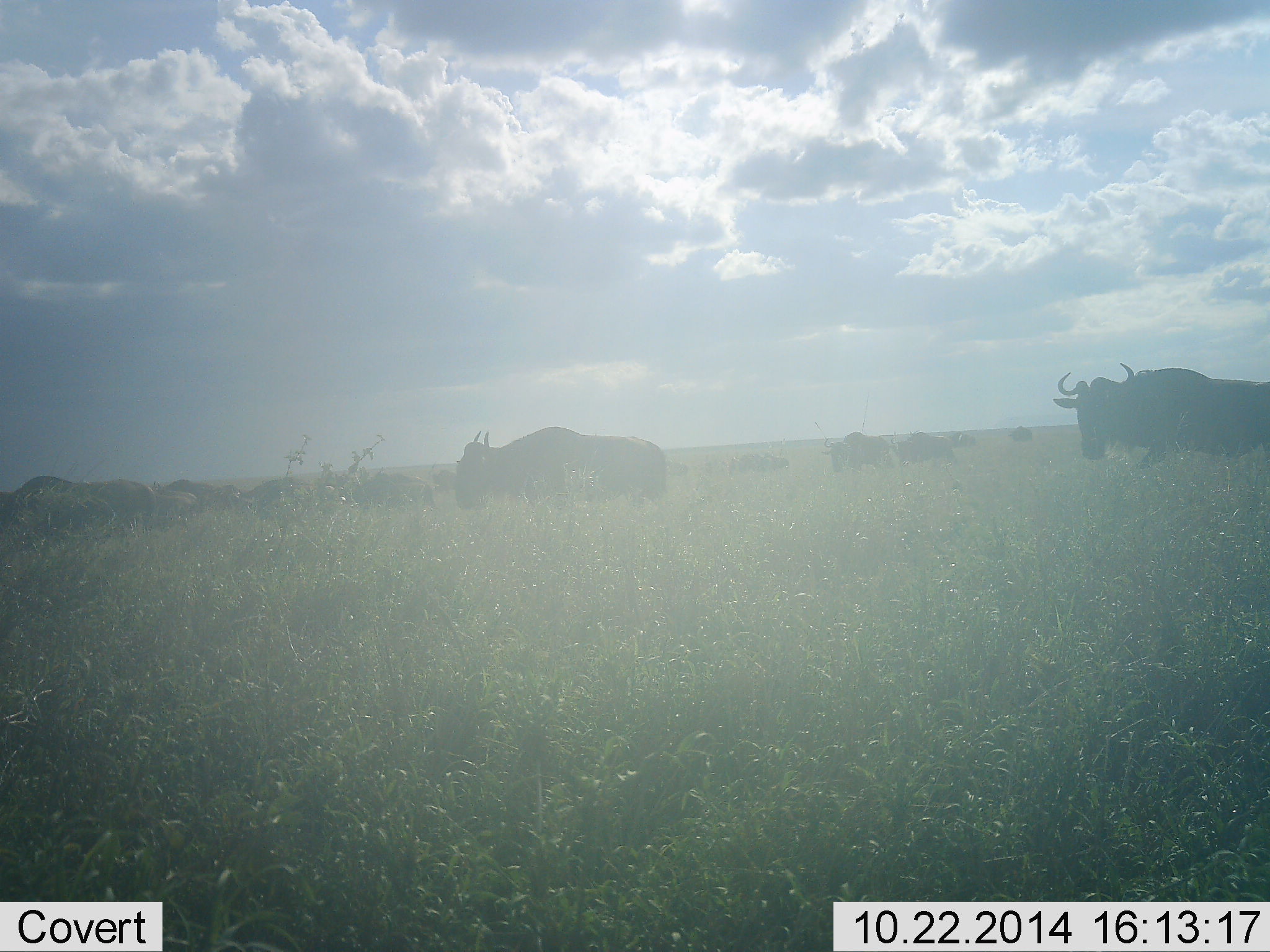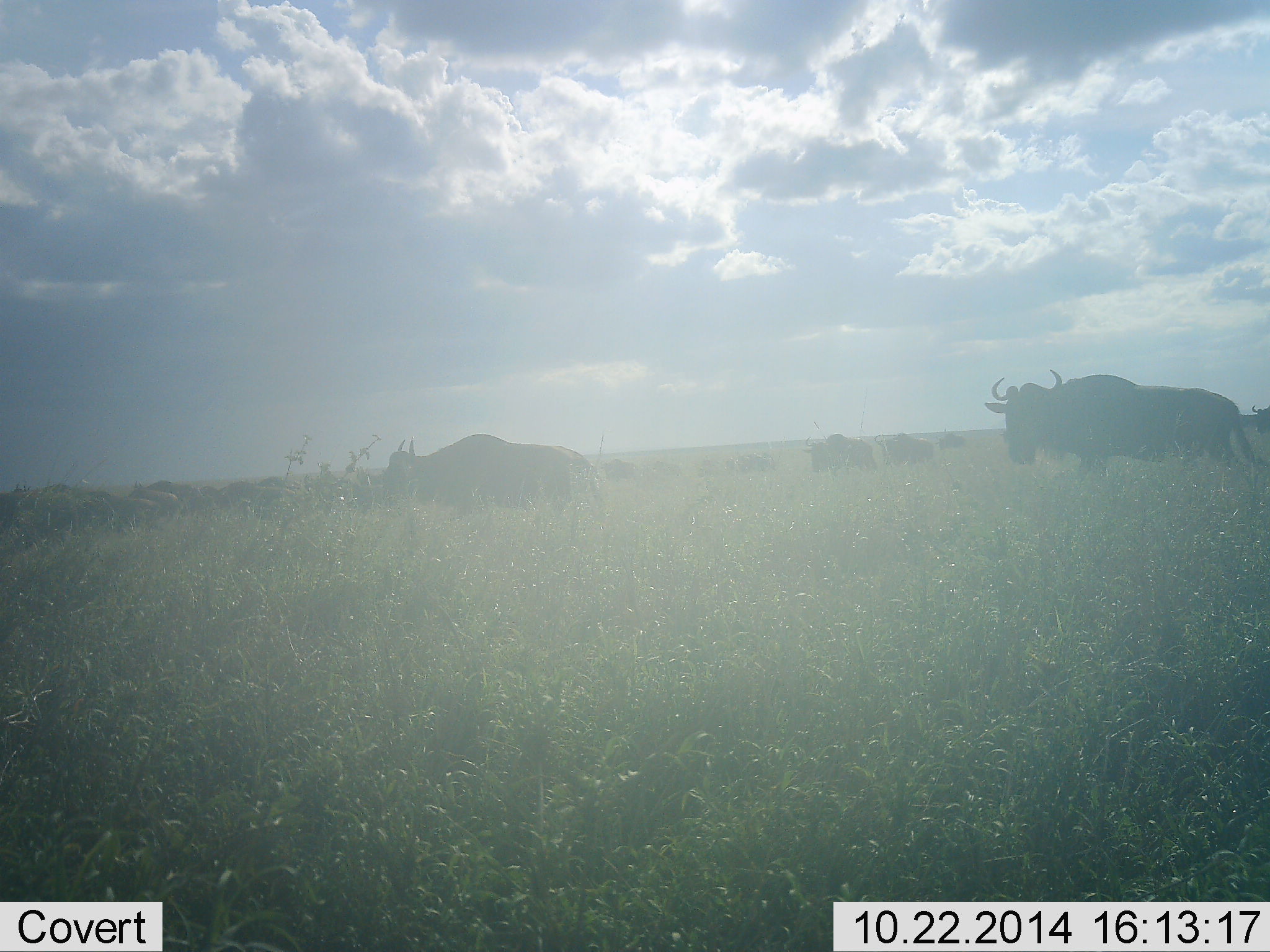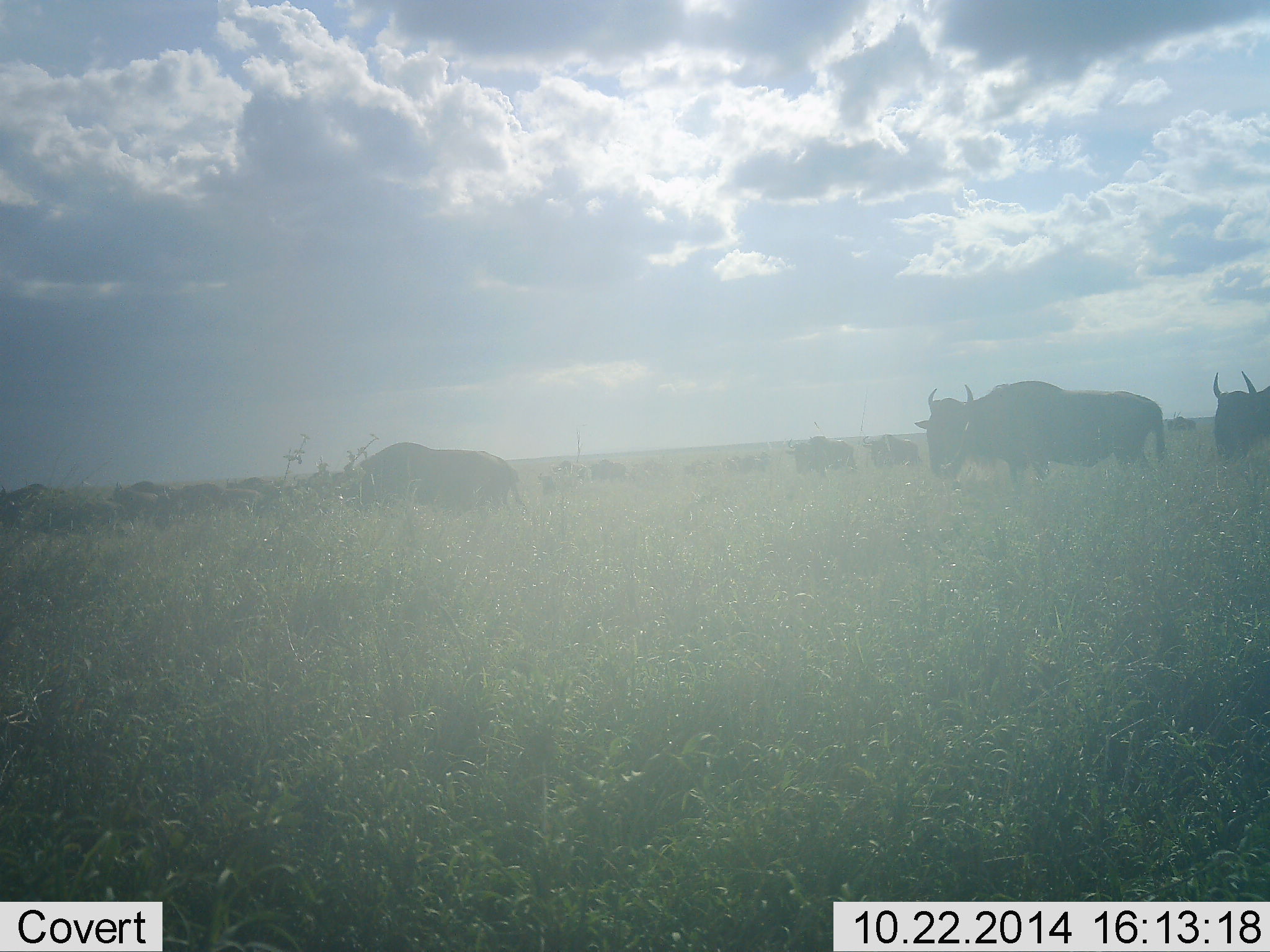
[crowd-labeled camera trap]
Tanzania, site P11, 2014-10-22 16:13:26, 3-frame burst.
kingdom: Animalia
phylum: Chordata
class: Mammalia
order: Artiodactyla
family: Bovidae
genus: Connochaetes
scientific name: Connochaetes taurinus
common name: blue wildebeest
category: wildebeest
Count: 11-50.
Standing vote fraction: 10%.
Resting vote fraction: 0%.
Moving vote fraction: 90%.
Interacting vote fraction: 0%.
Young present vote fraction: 0%.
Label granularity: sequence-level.